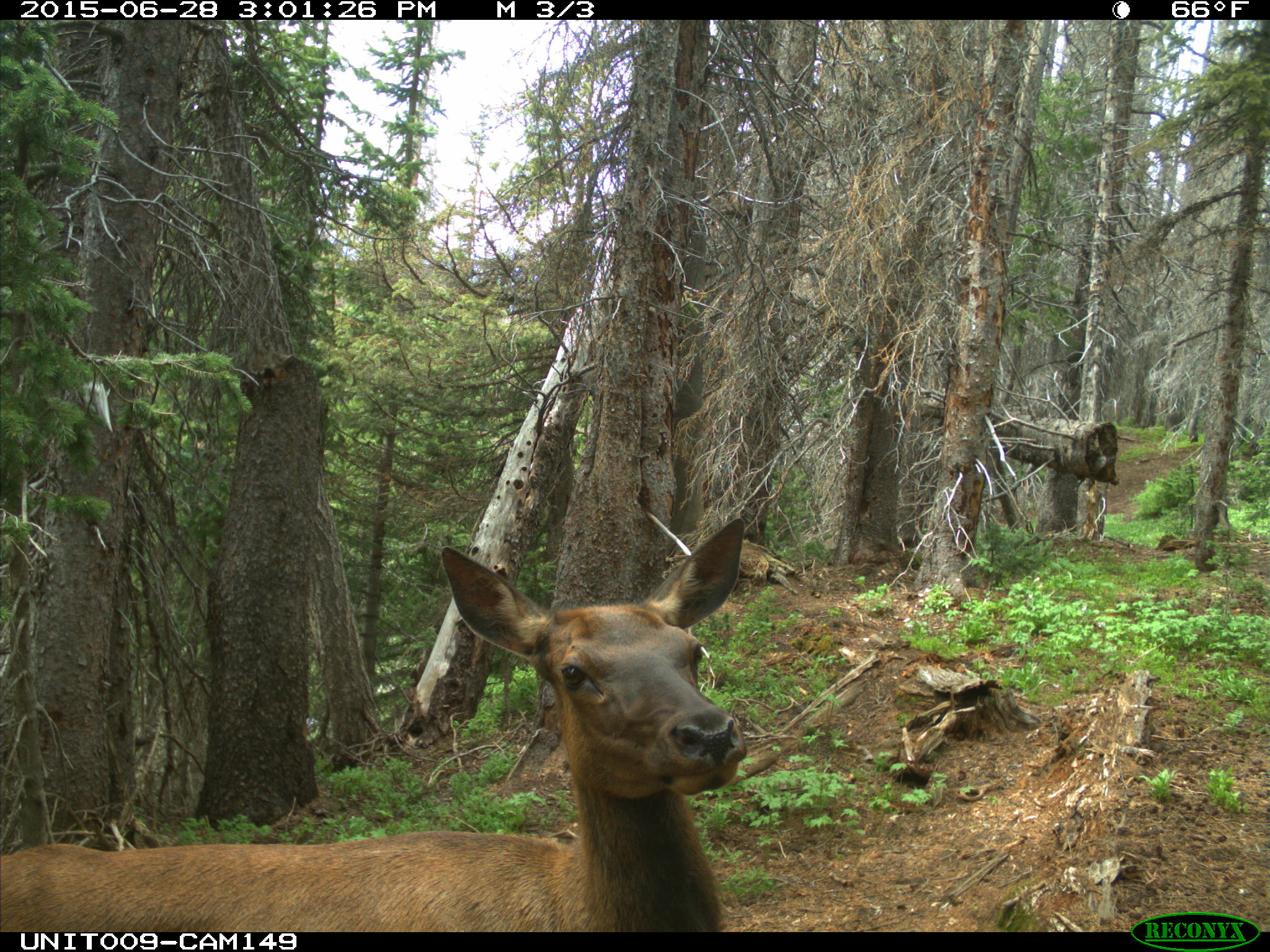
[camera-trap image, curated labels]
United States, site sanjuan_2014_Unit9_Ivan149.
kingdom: Animalia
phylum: Chordata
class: Mammalia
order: Artiodactyla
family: Cervidae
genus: Cervus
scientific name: Cervus elaphus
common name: red deer